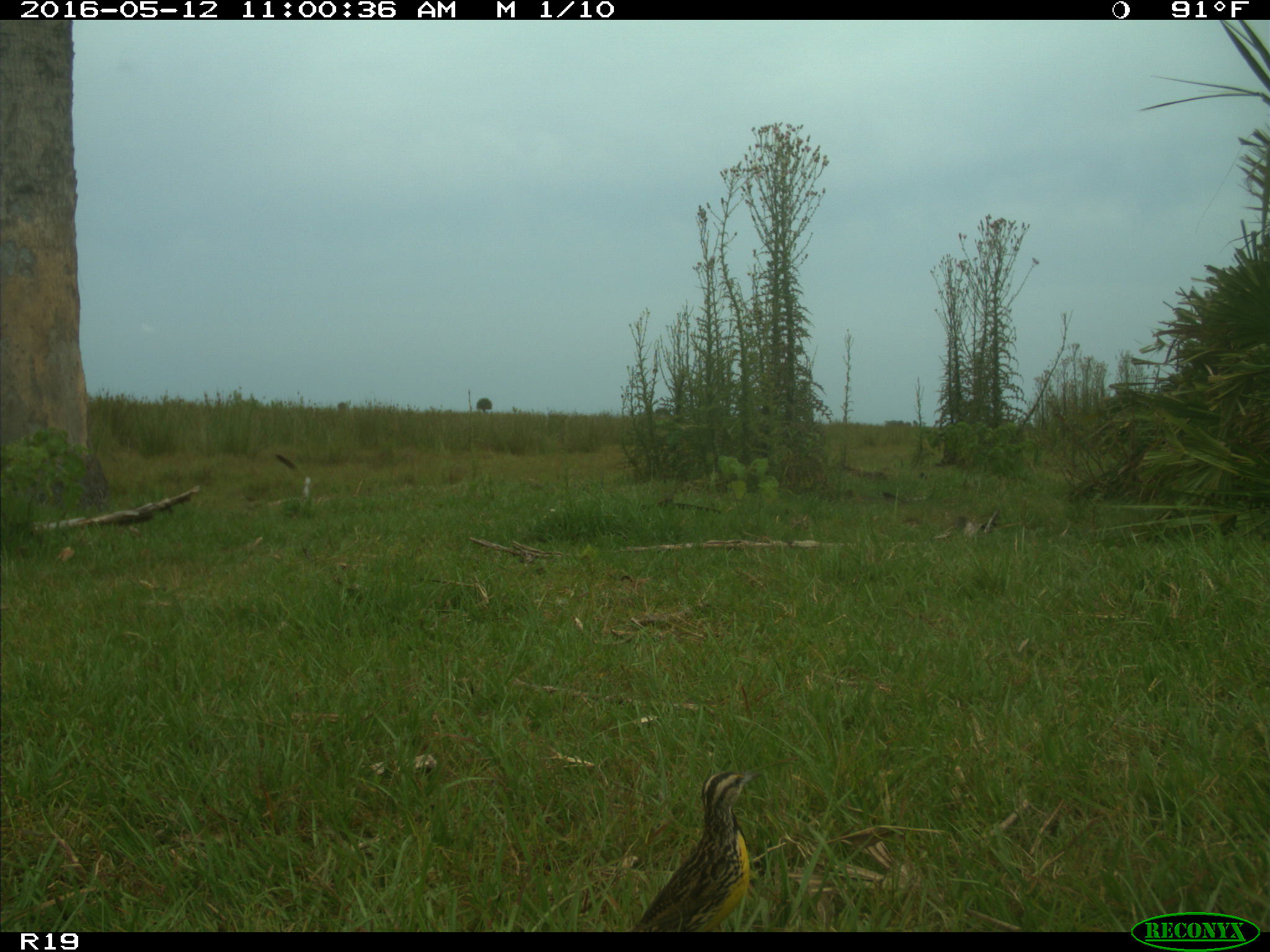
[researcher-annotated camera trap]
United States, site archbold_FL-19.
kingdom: Animalia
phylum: Chordata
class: Aves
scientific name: Aves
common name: birds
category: unidentified bird